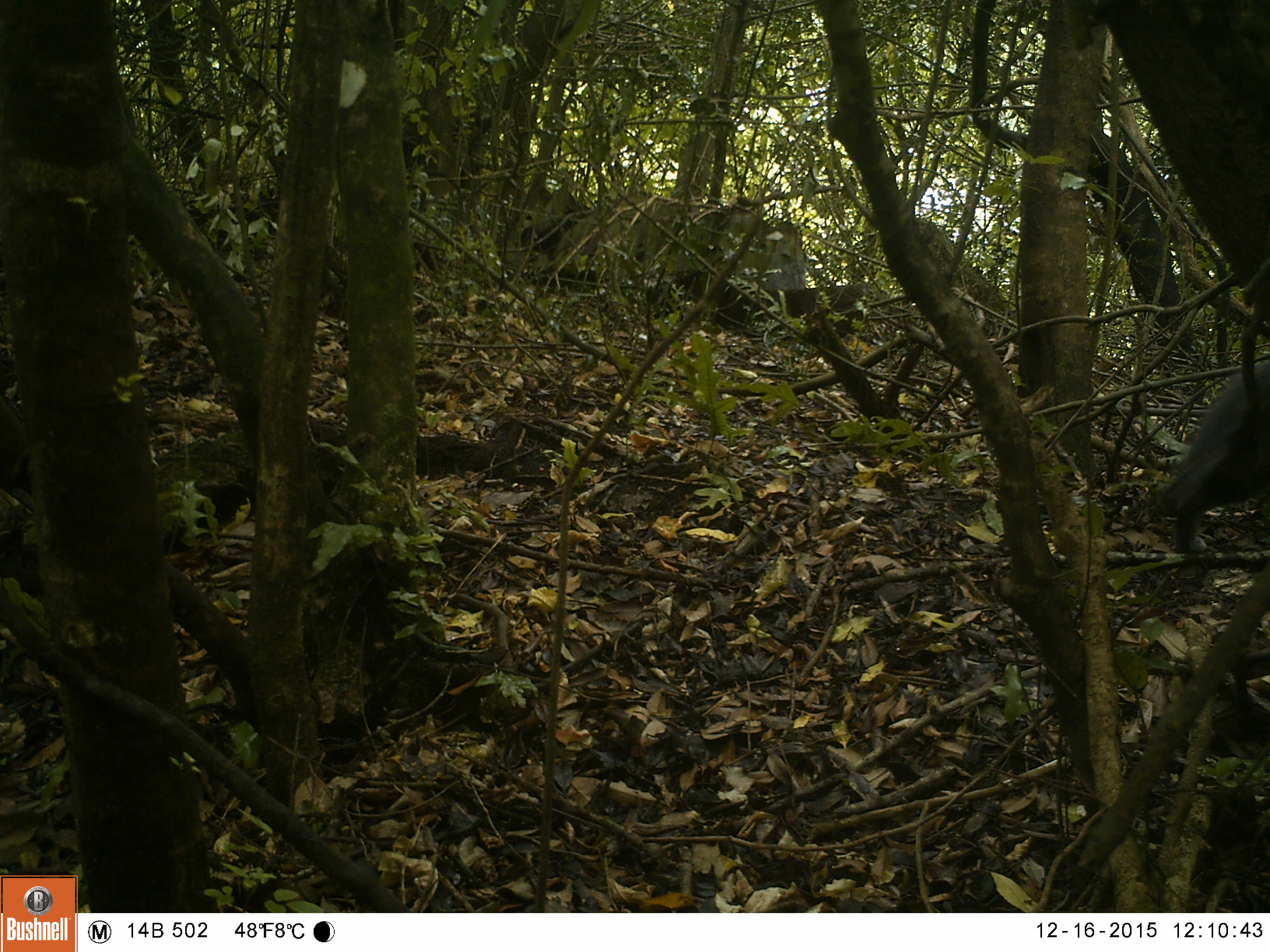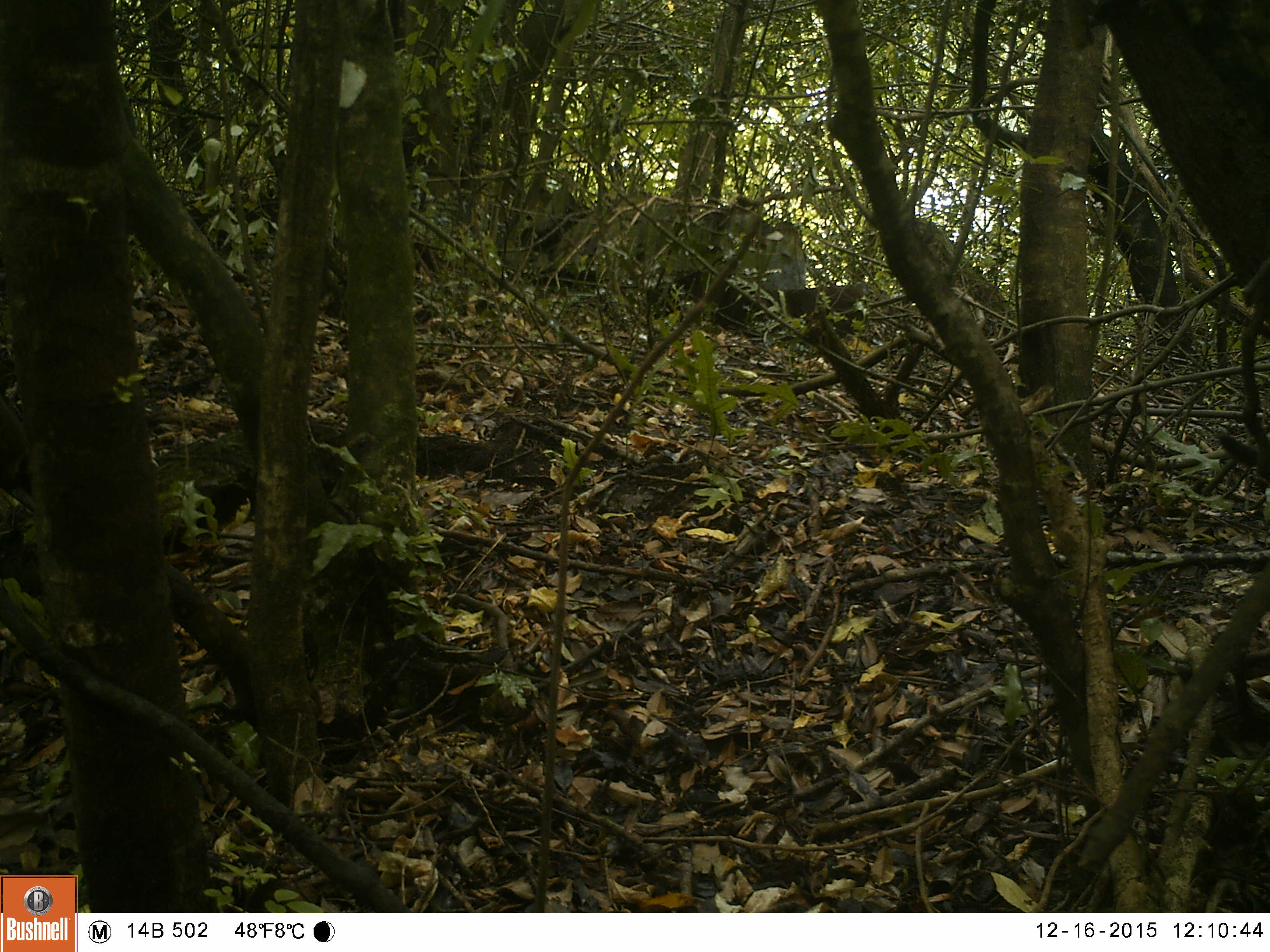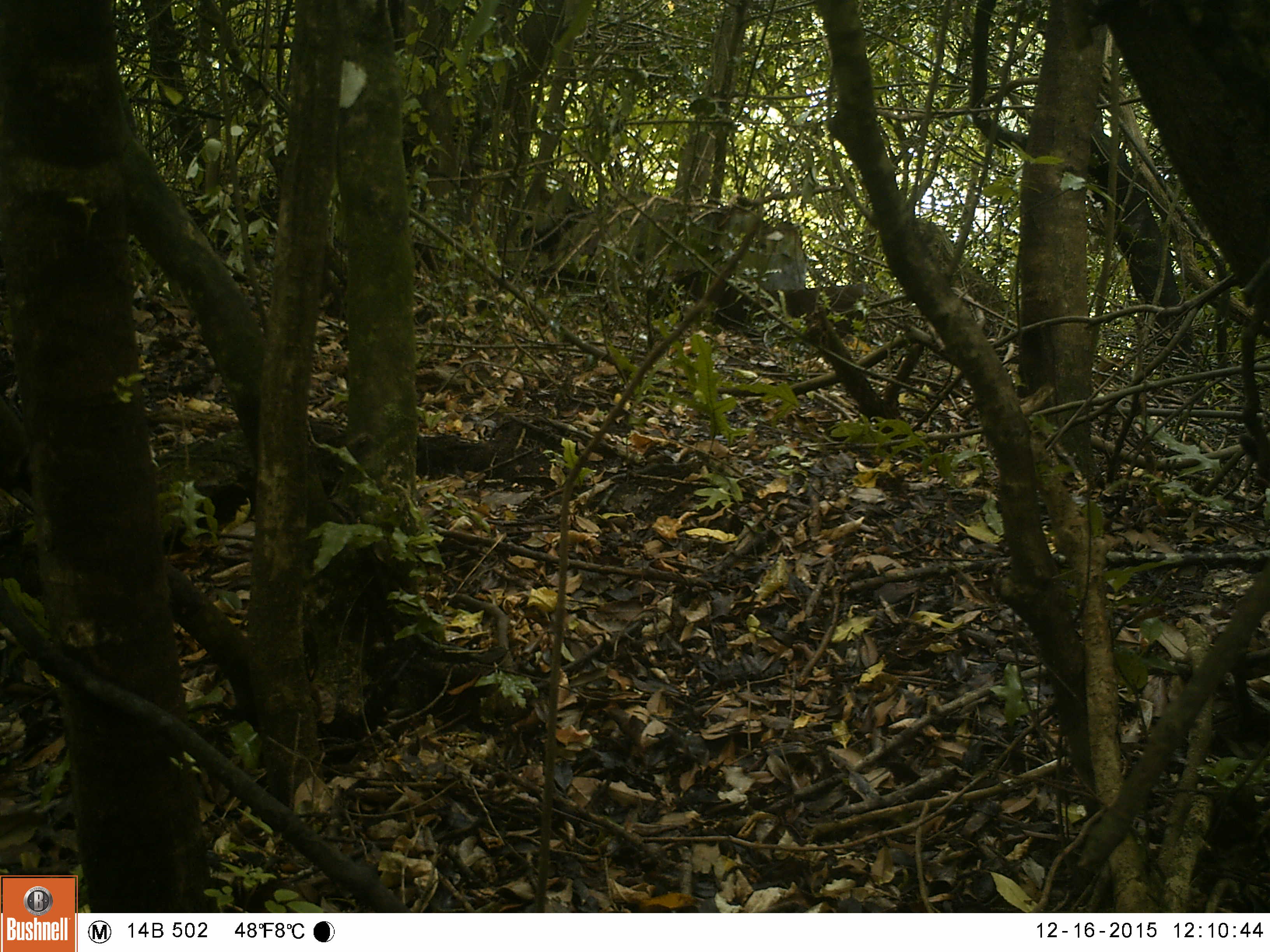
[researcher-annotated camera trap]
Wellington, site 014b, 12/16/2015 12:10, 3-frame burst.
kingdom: Animalia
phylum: Chordata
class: Mammalia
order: Carnivora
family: Felidae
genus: Felis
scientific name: Felis catus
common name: cat